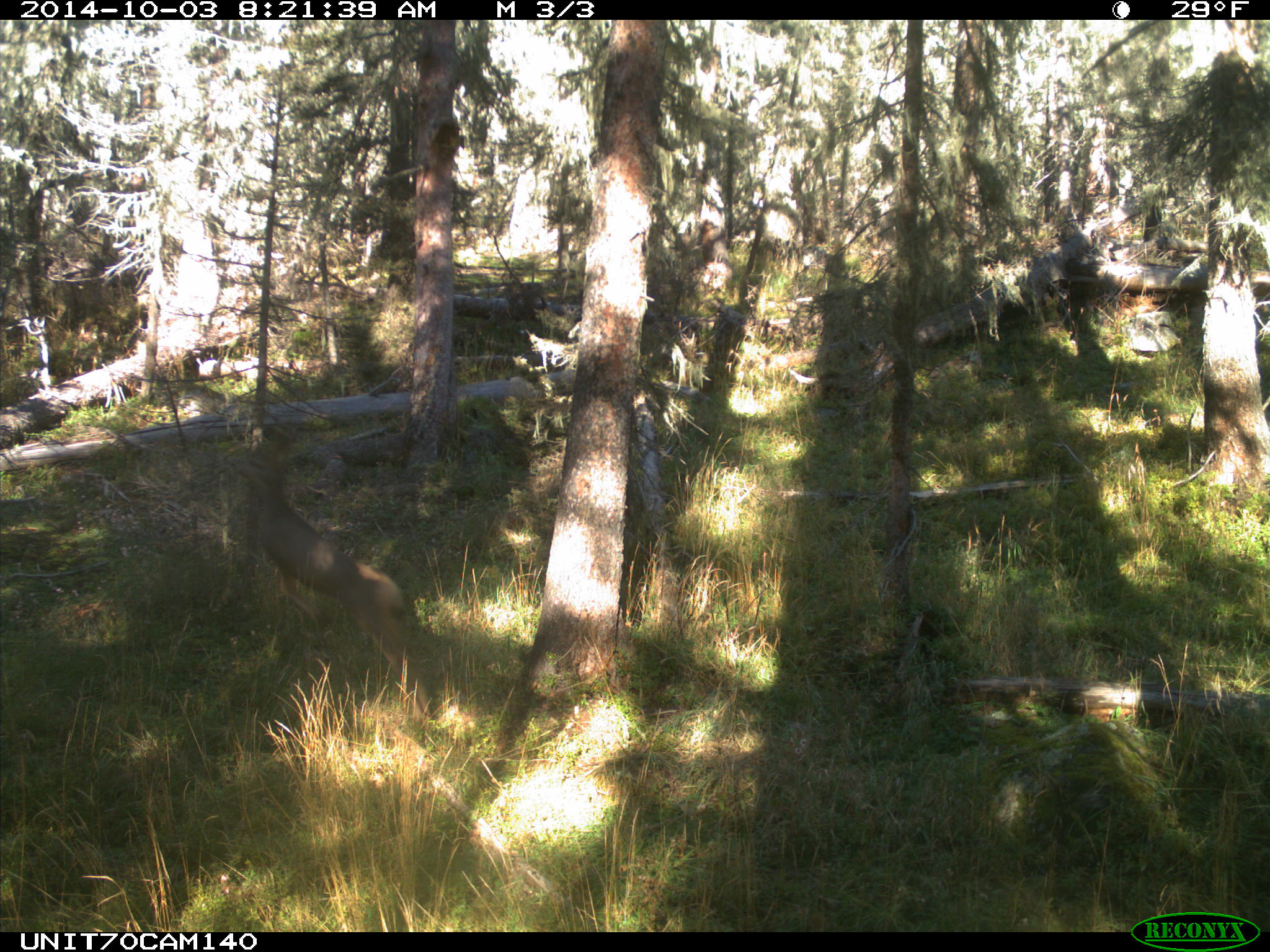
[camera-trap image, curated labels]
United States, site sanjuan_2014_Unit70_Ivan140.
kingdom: Animalia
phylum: Chordata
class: Mammalia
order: Artiodactyla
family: Cervidae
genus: Odocoileus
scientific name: Odocoileus hemionus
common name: mule deer